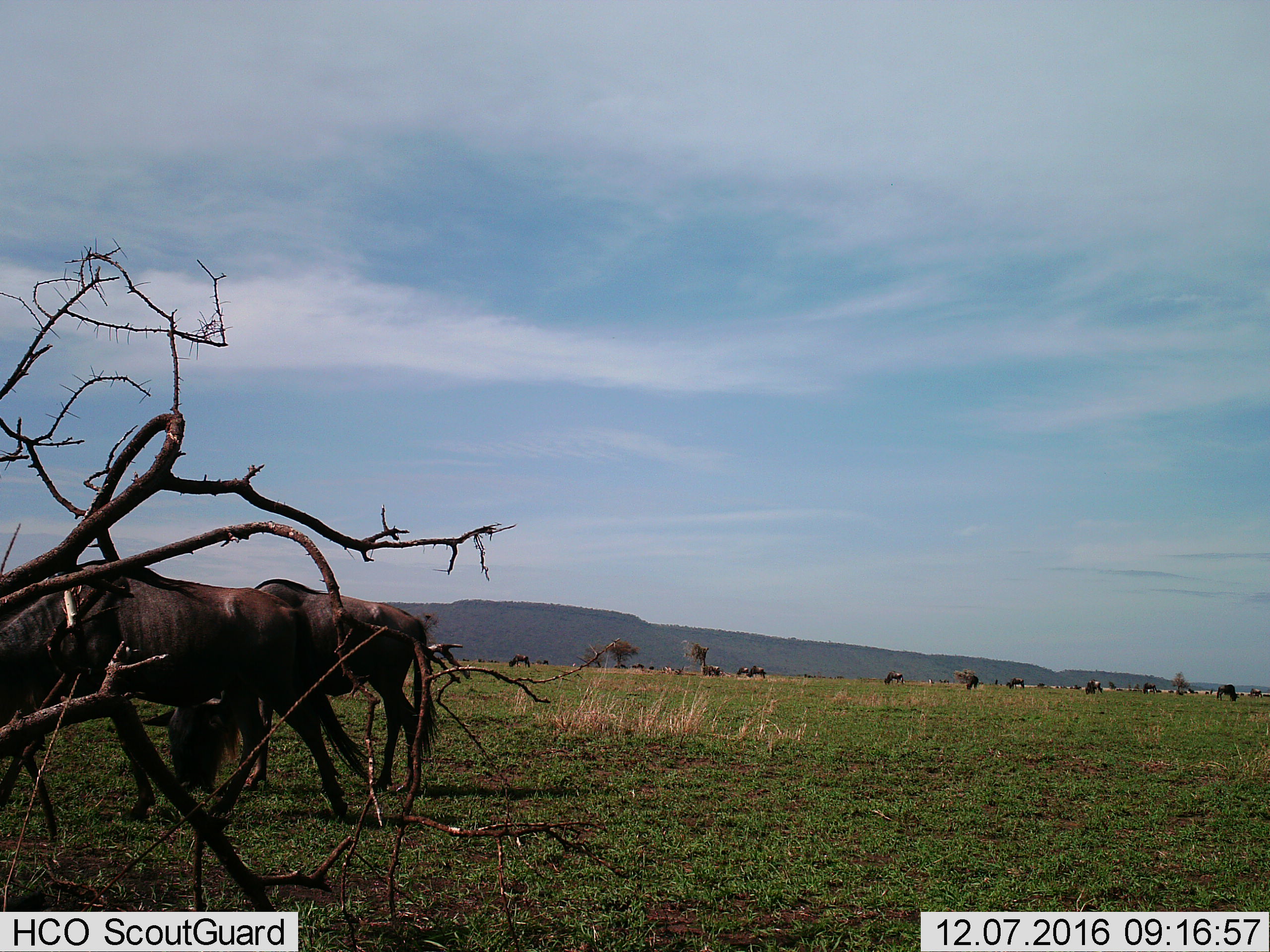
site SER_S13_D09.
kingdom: Animalia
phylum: Chordata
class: Mammalia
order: Artiodactyla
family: Bovidae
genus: Connochaetes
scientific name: Connochaetes taurinus taurinus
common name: blue wildebeest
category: wildebeestblue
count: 11-50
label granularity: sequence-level